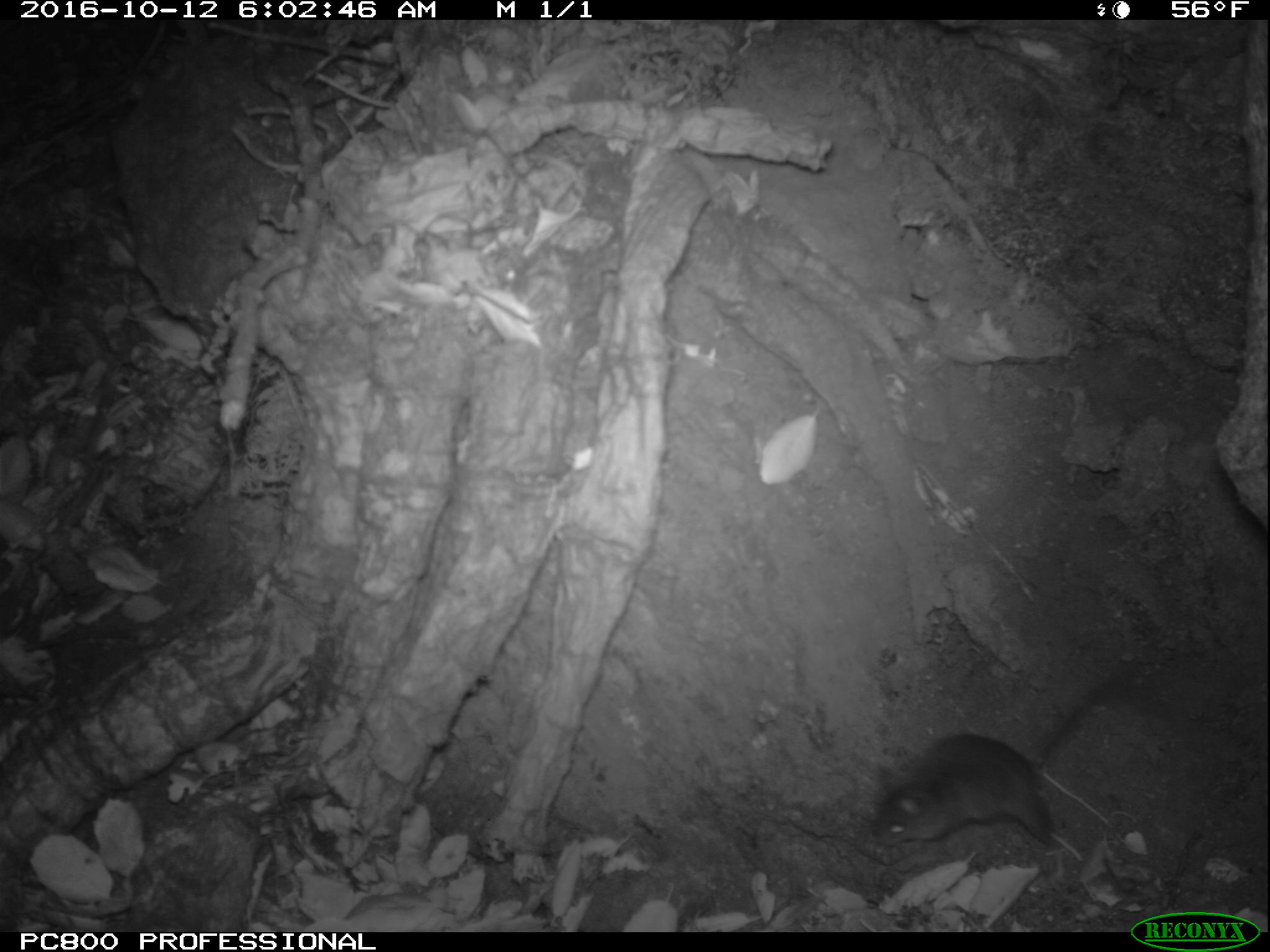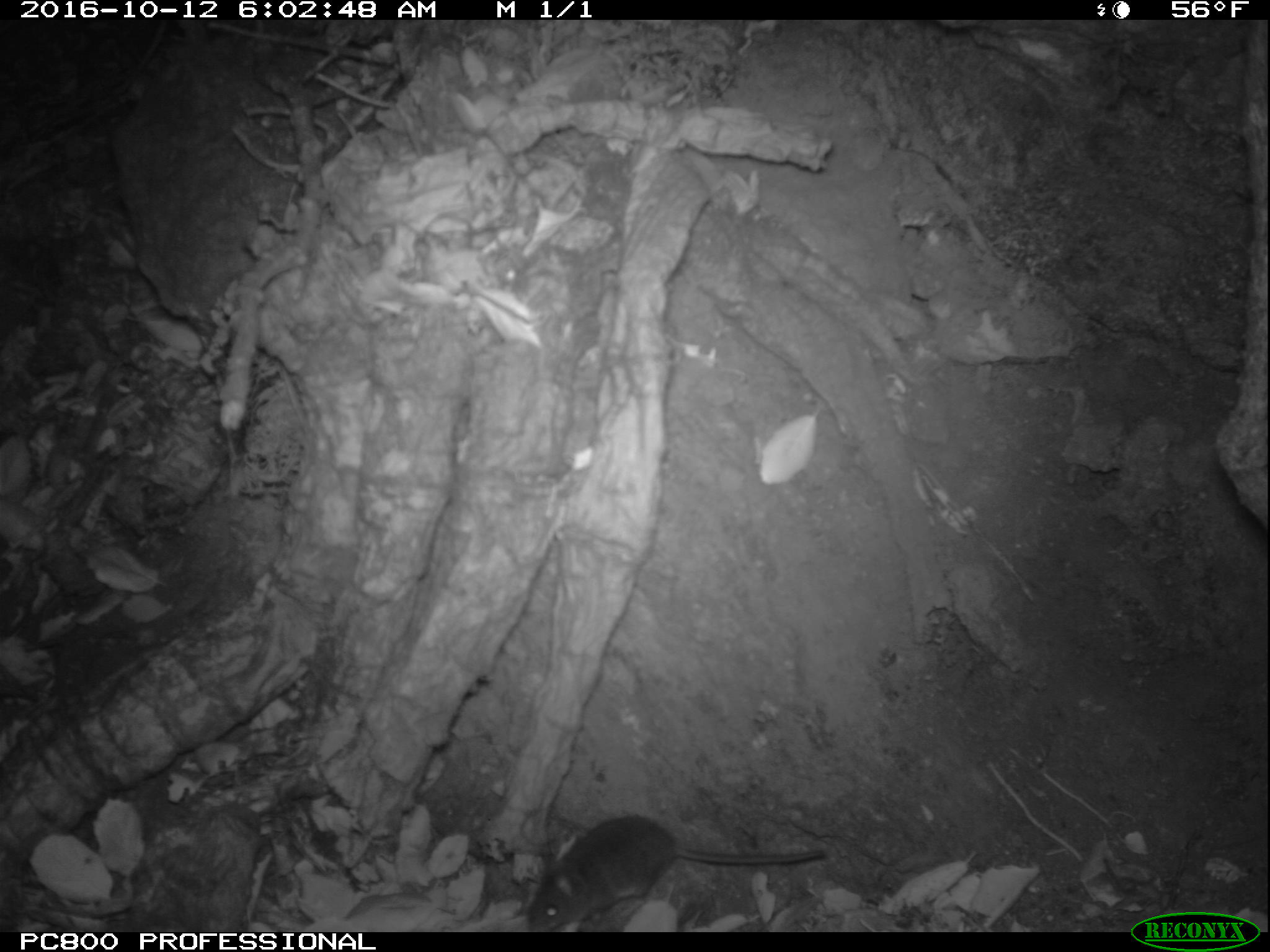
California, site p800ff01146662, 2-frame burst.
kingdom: Animalia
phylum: Chordata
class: Mammalia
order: Rodentia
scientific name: Rodentia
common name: rodent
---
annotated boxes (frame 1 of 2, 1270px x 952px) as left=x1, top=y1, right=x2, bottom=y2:
rodent: left=872, top=675, right=1128, bottom=848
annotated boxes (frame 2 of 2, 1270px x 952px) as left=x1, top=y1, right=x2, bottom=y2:
rodent: left=529, top=817, right=823, bottom=932